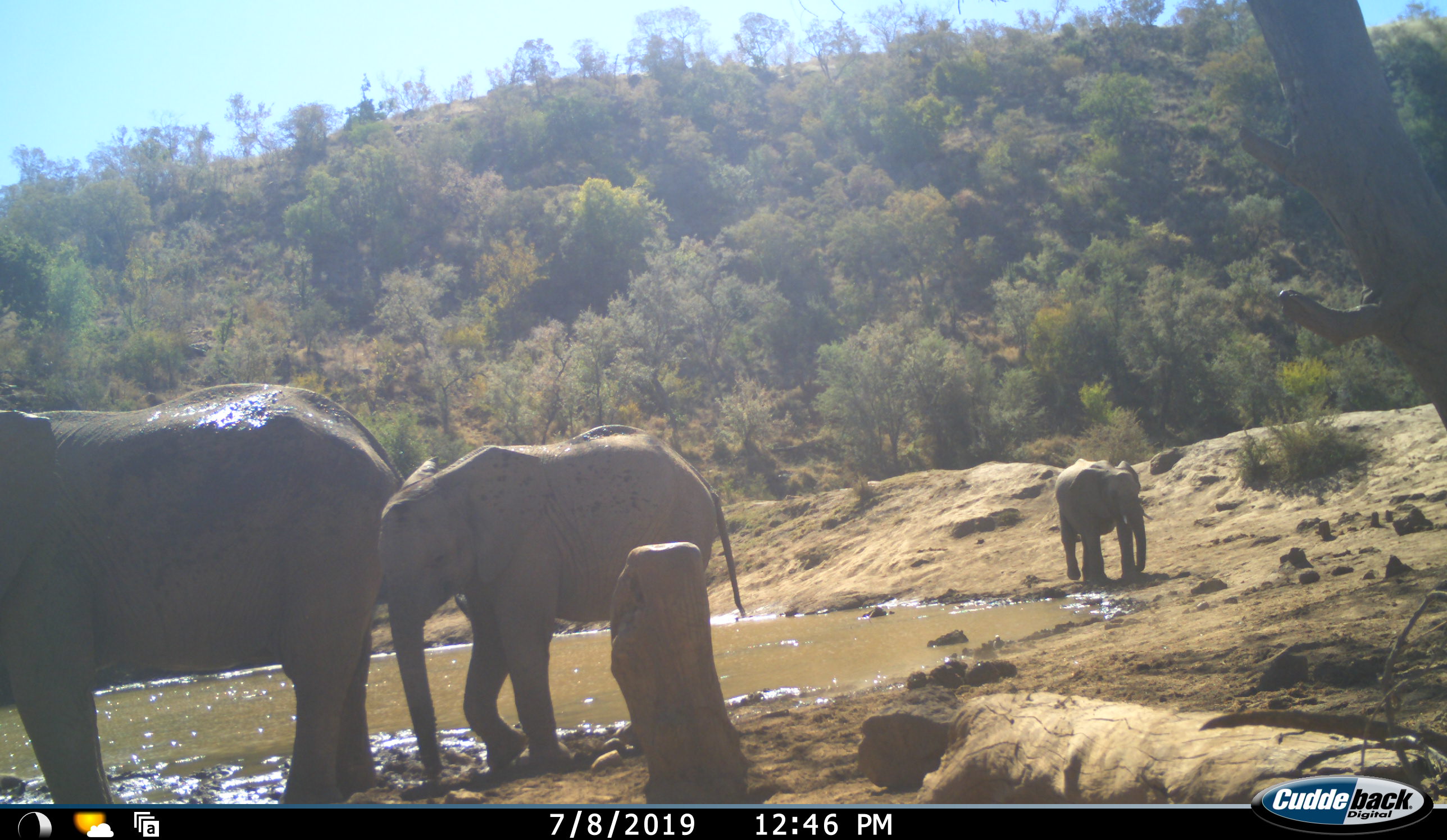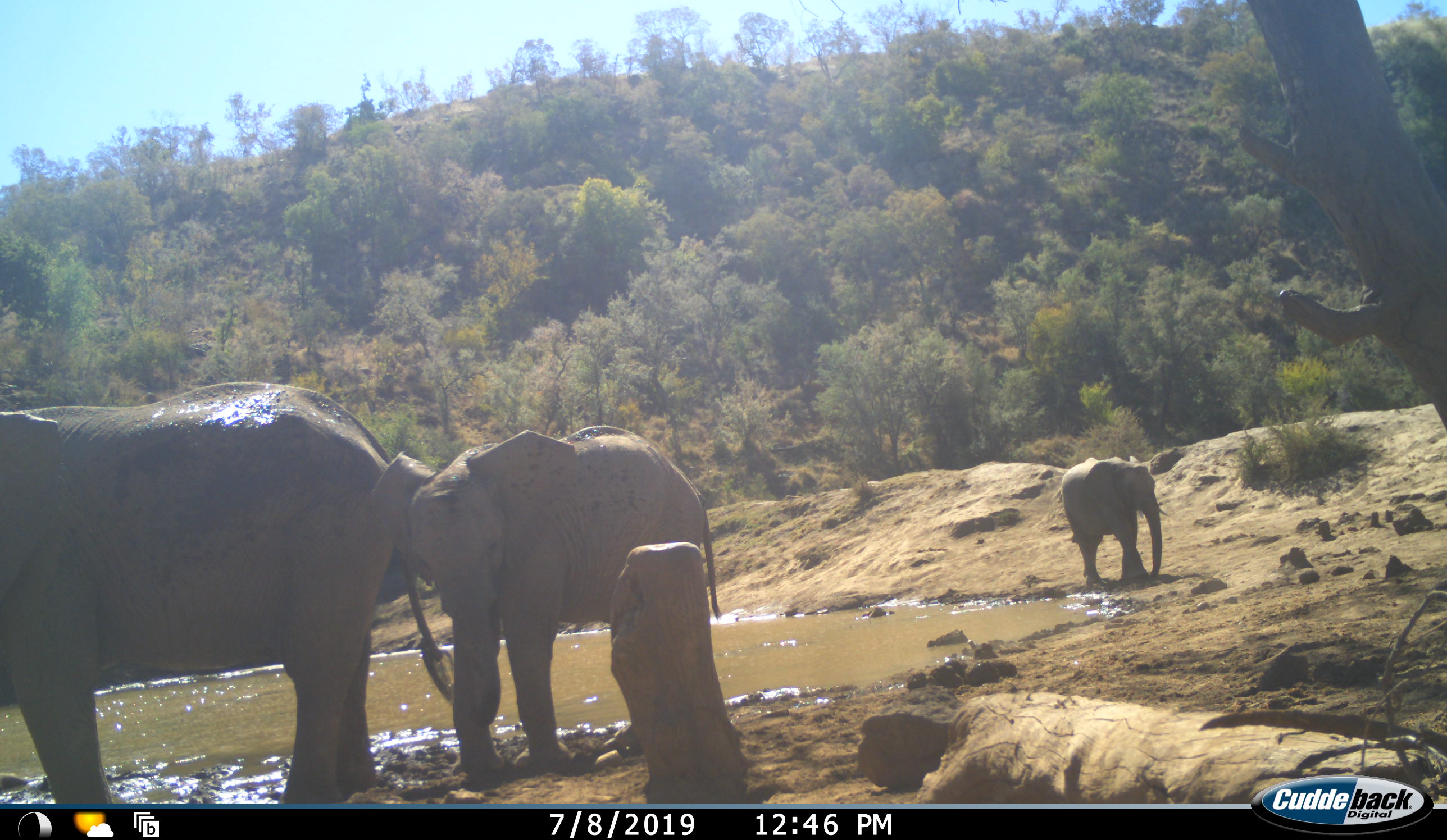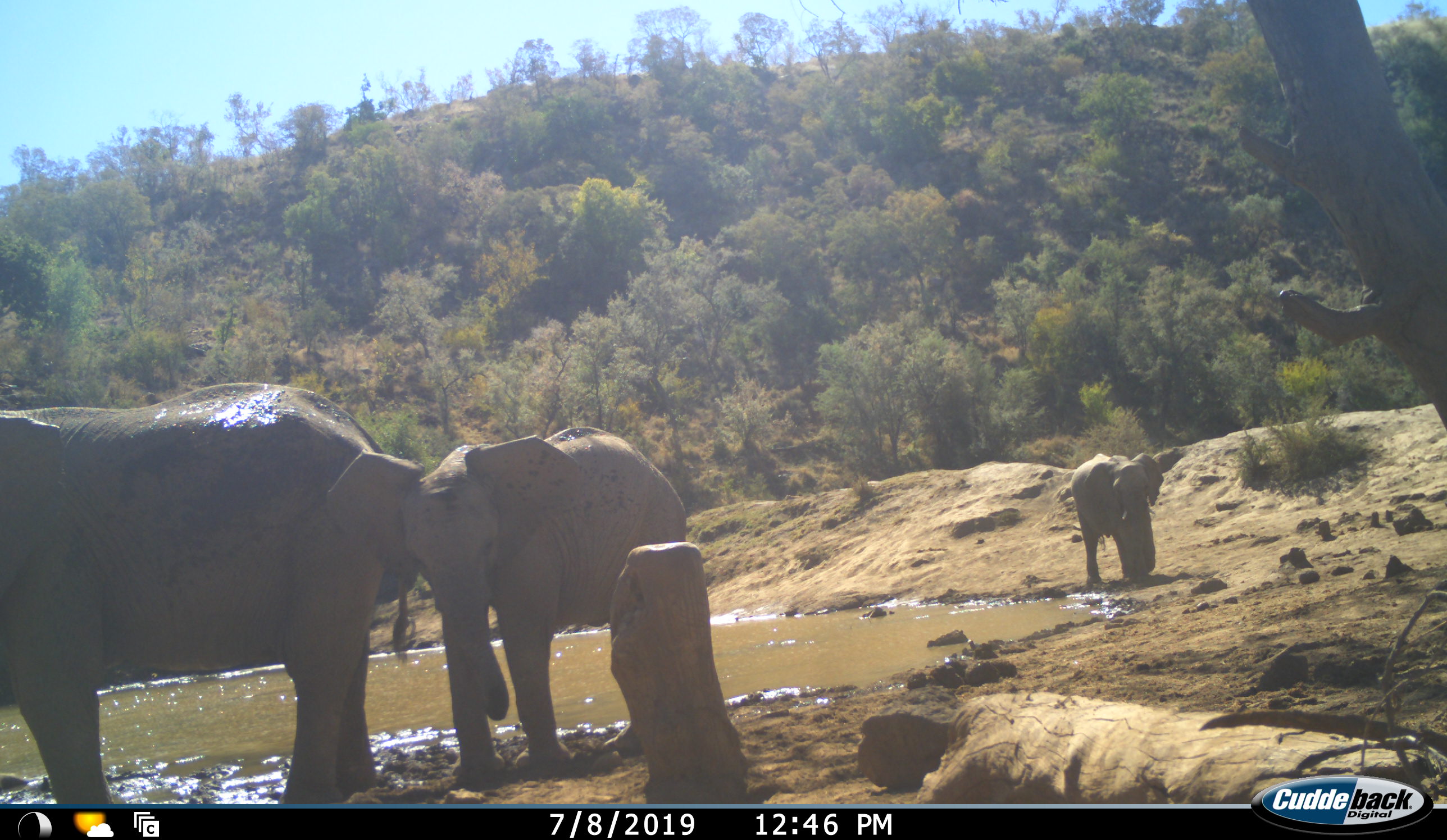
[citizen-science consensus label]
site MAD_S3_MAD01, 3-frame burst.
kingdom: Animalia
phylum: Chordata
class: Mammalia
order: Proboscidea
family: Elephantidae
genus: Loxodonta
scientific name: Loxodonta africana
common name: african bush elephant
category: elephant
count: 3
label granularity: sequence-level